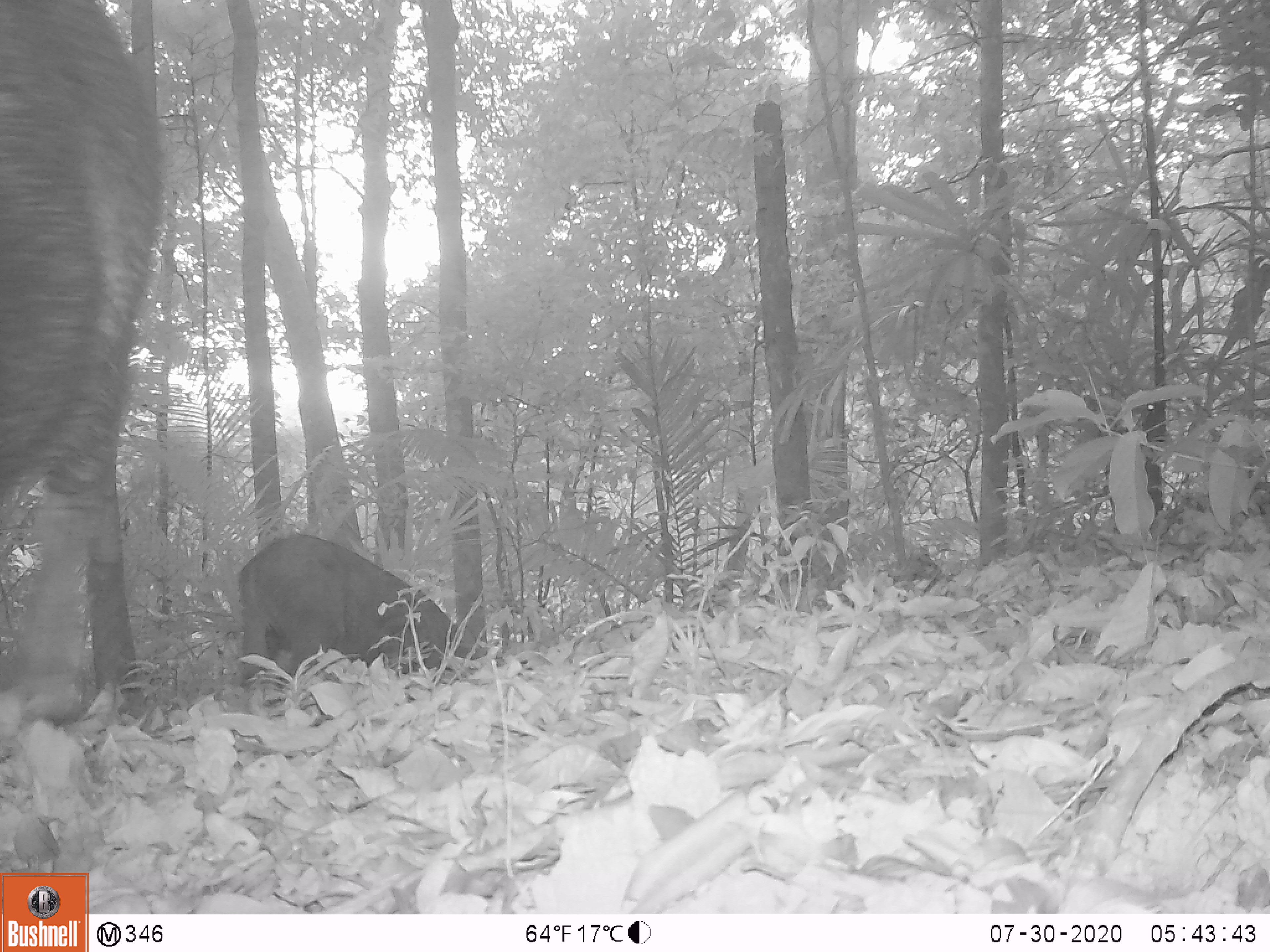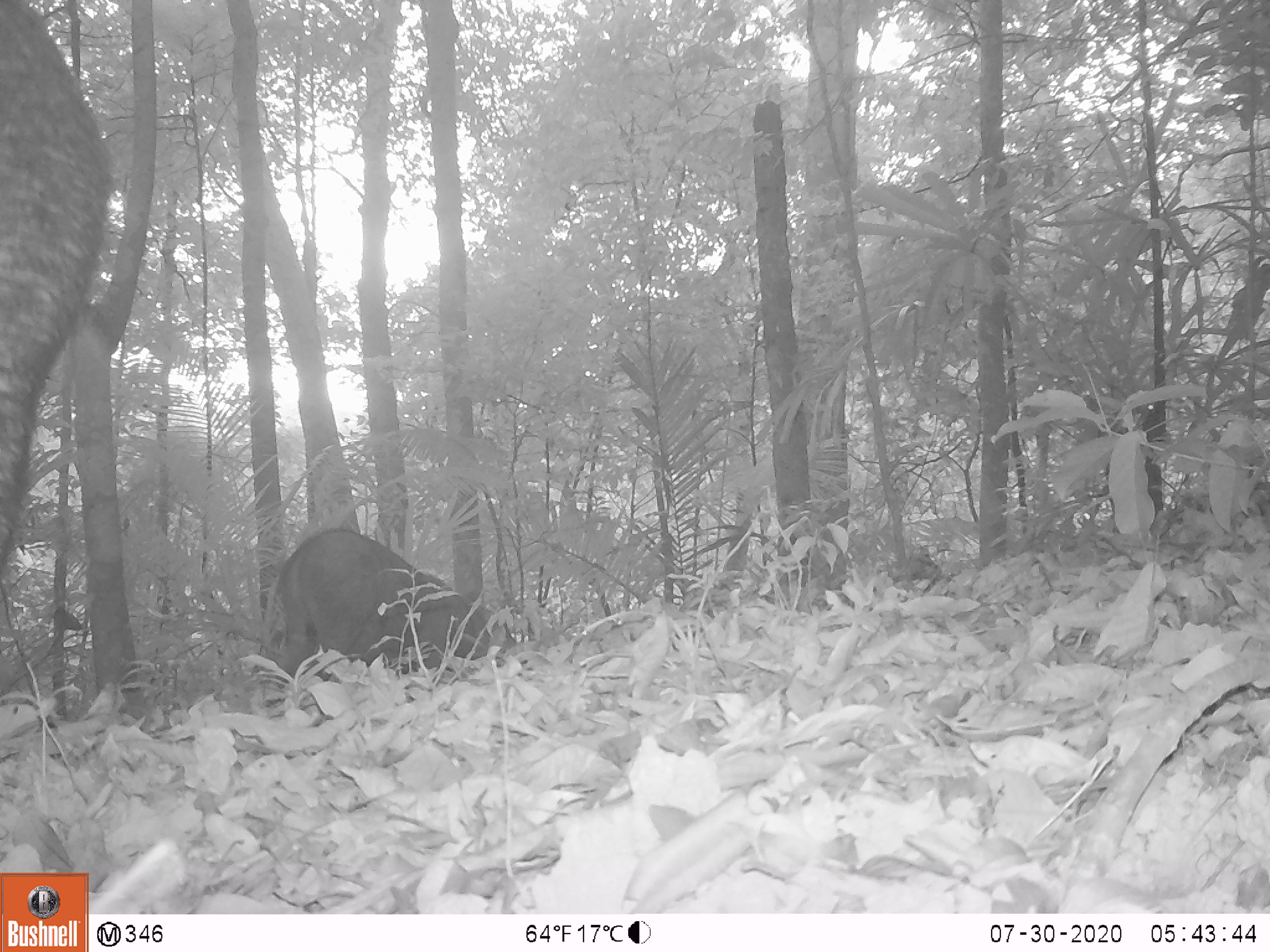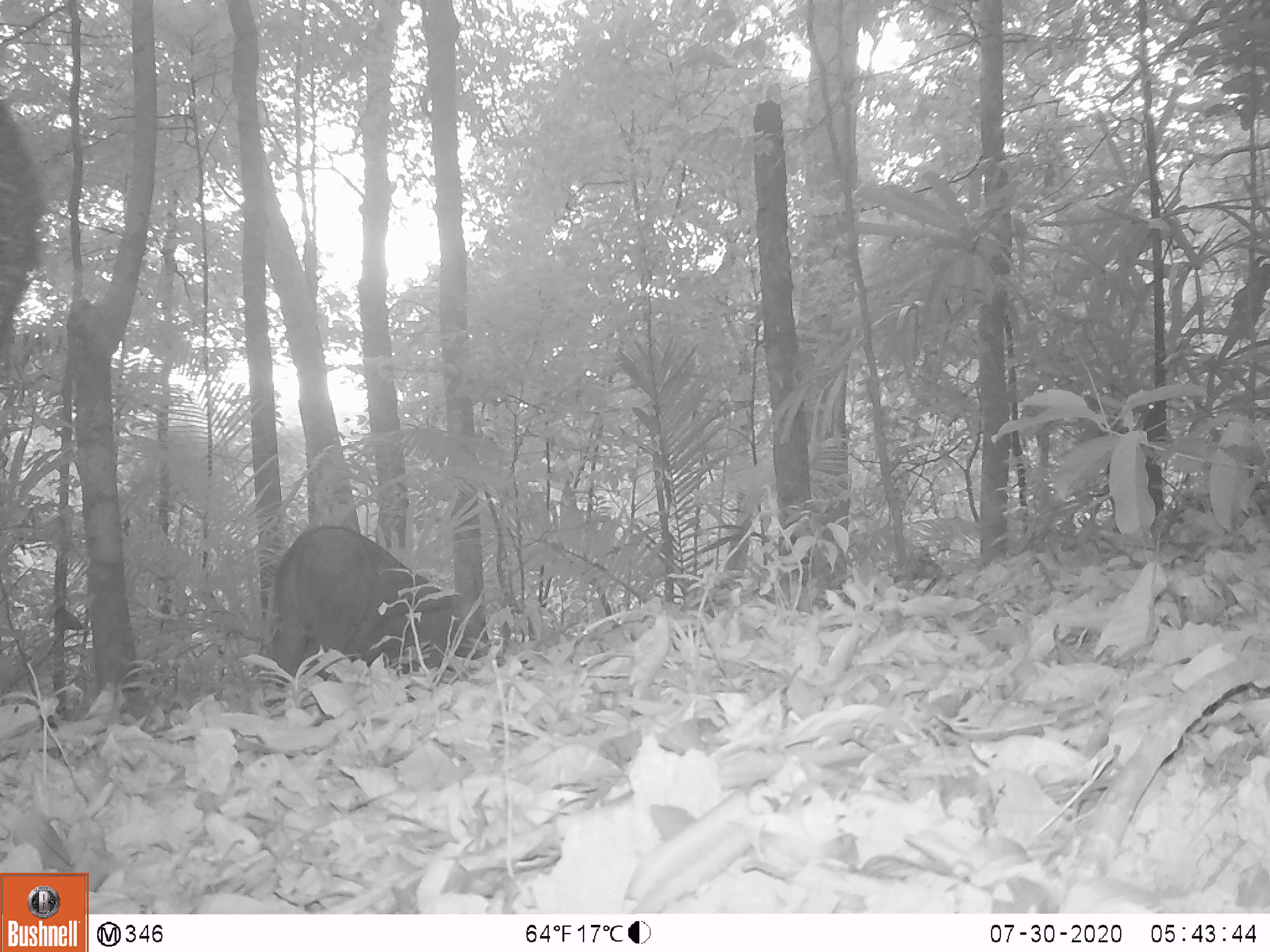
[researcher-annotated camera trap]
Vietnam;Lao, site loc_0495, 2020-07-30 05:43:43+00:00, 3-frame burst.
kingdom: Animalia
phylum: Chordata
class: Mammalia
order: Artiodactyla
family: Suidae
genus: Sus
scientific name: Sus scrofa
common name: eurasian wild pig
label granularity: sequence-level